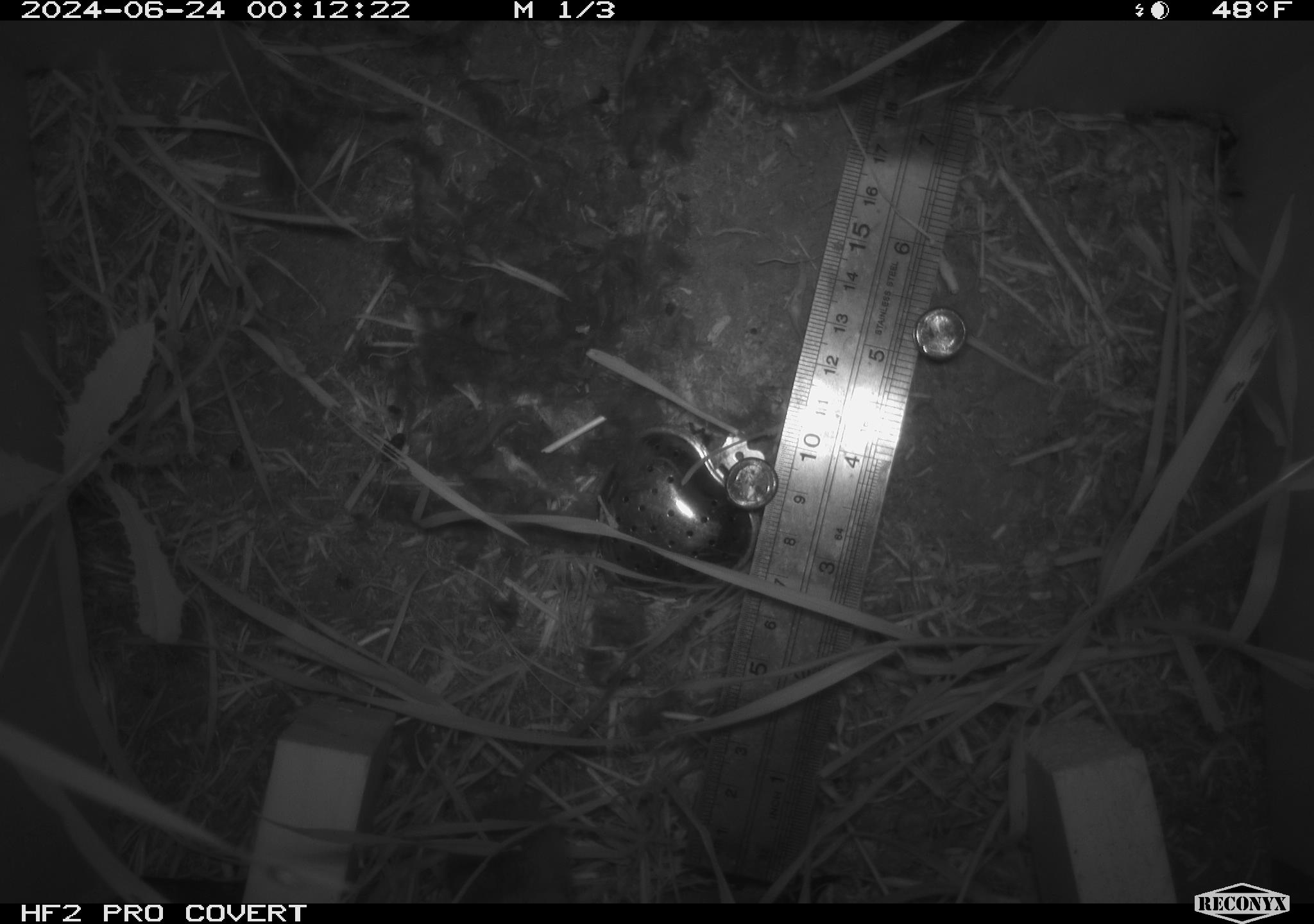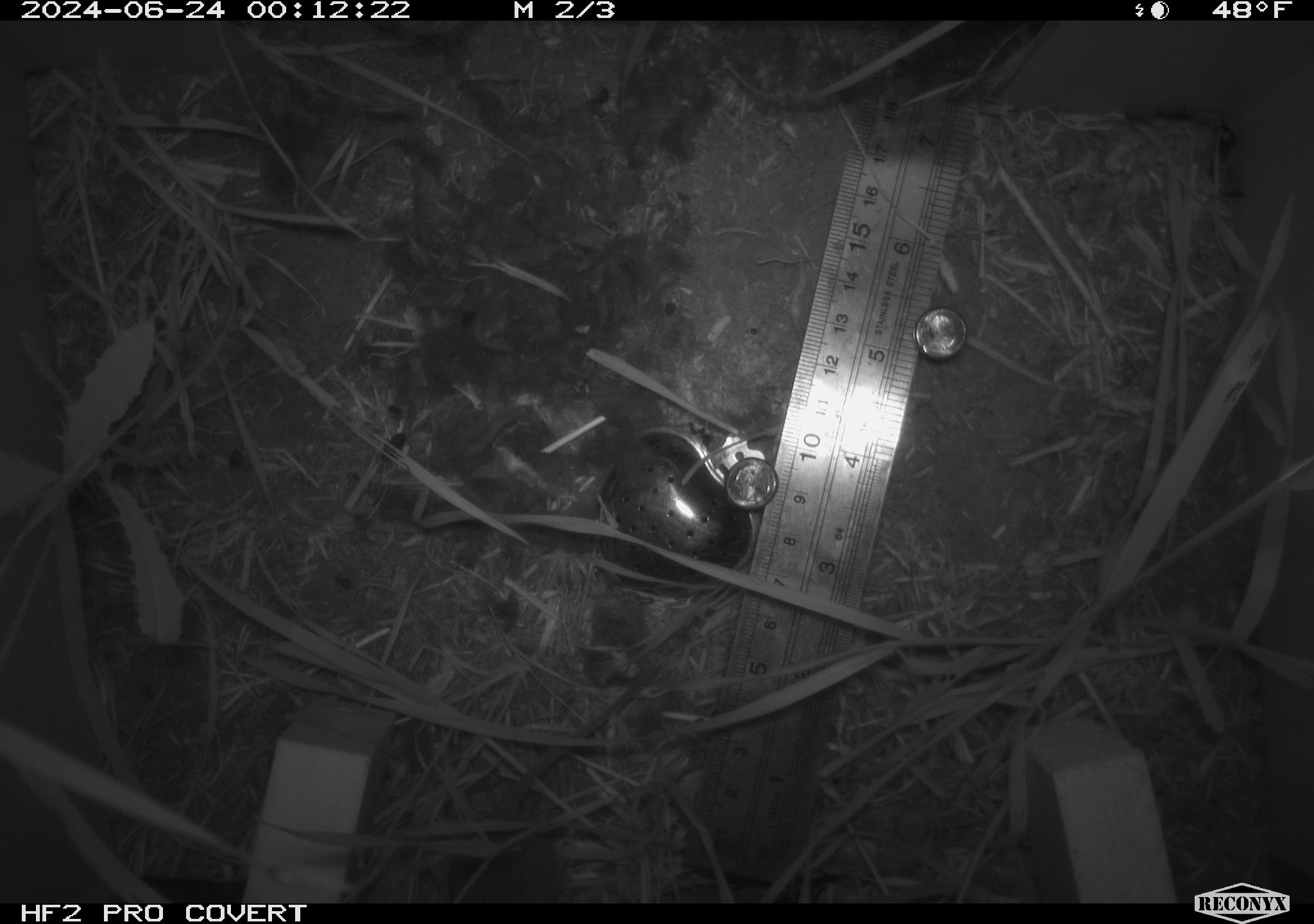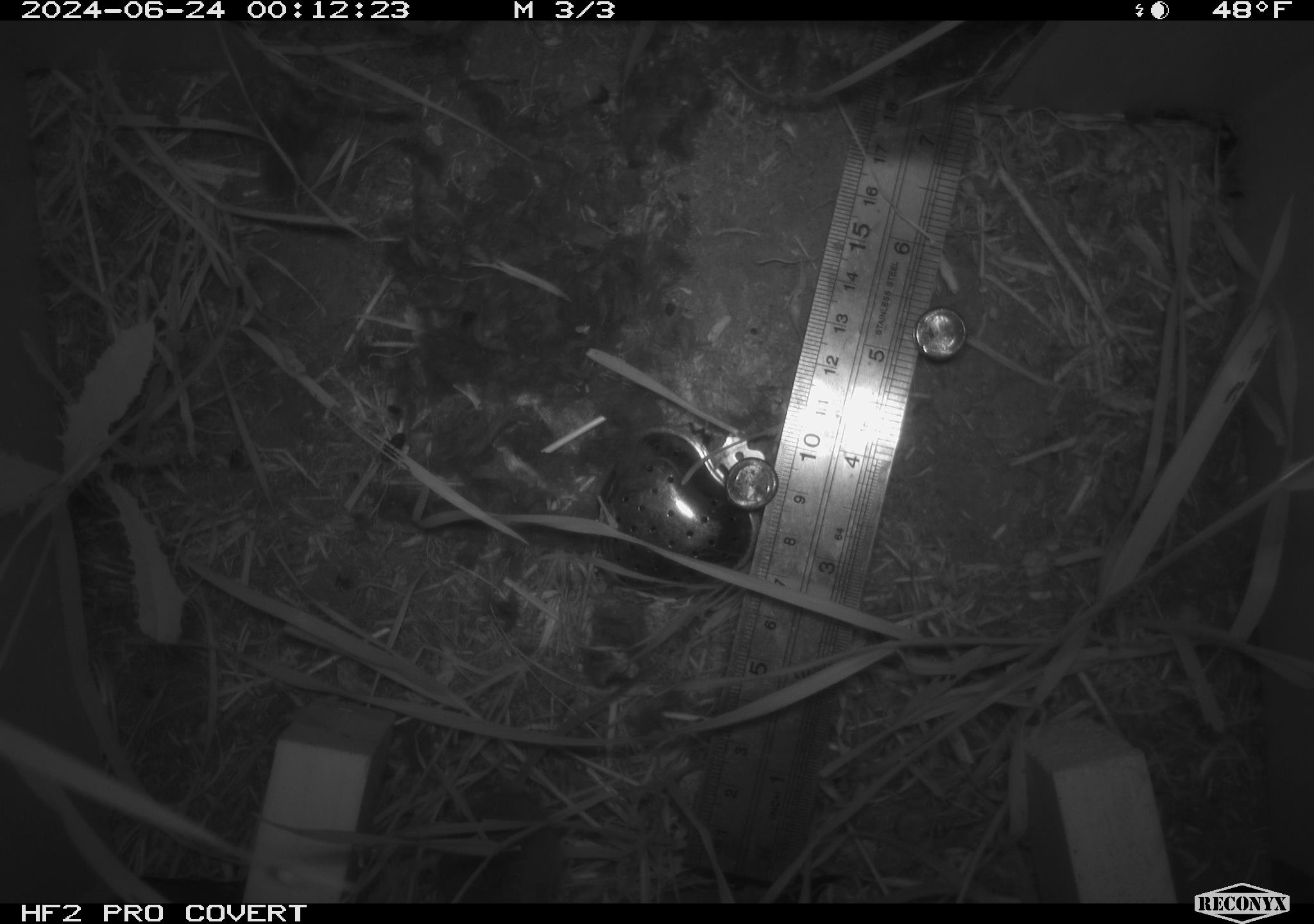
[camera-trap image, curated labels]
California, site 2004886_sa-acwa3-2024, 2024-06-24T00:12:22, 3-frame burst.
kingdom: Animalia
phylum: Chordata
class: Mammalia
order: Rodentia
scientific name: Rodentia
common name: mouse species